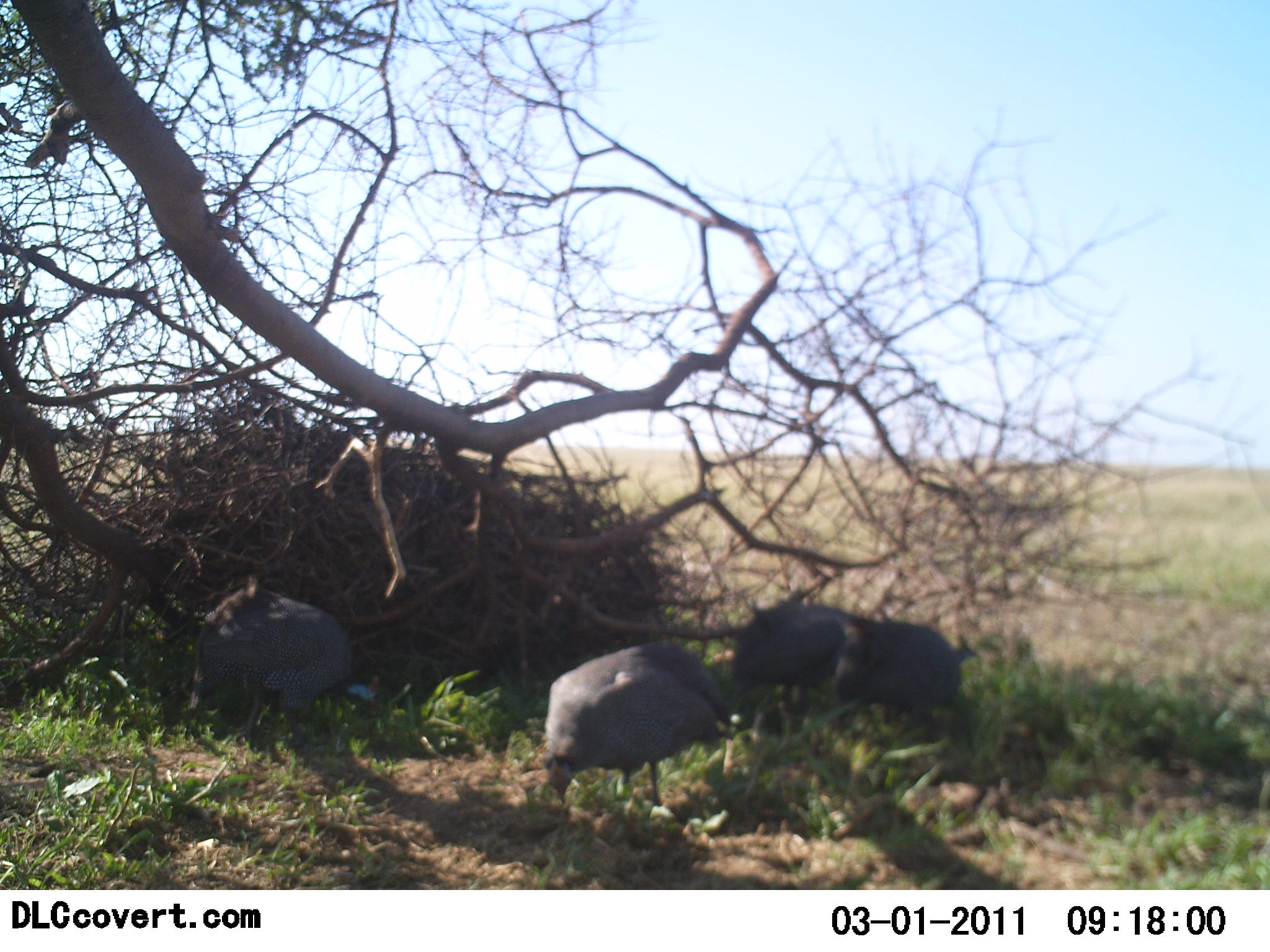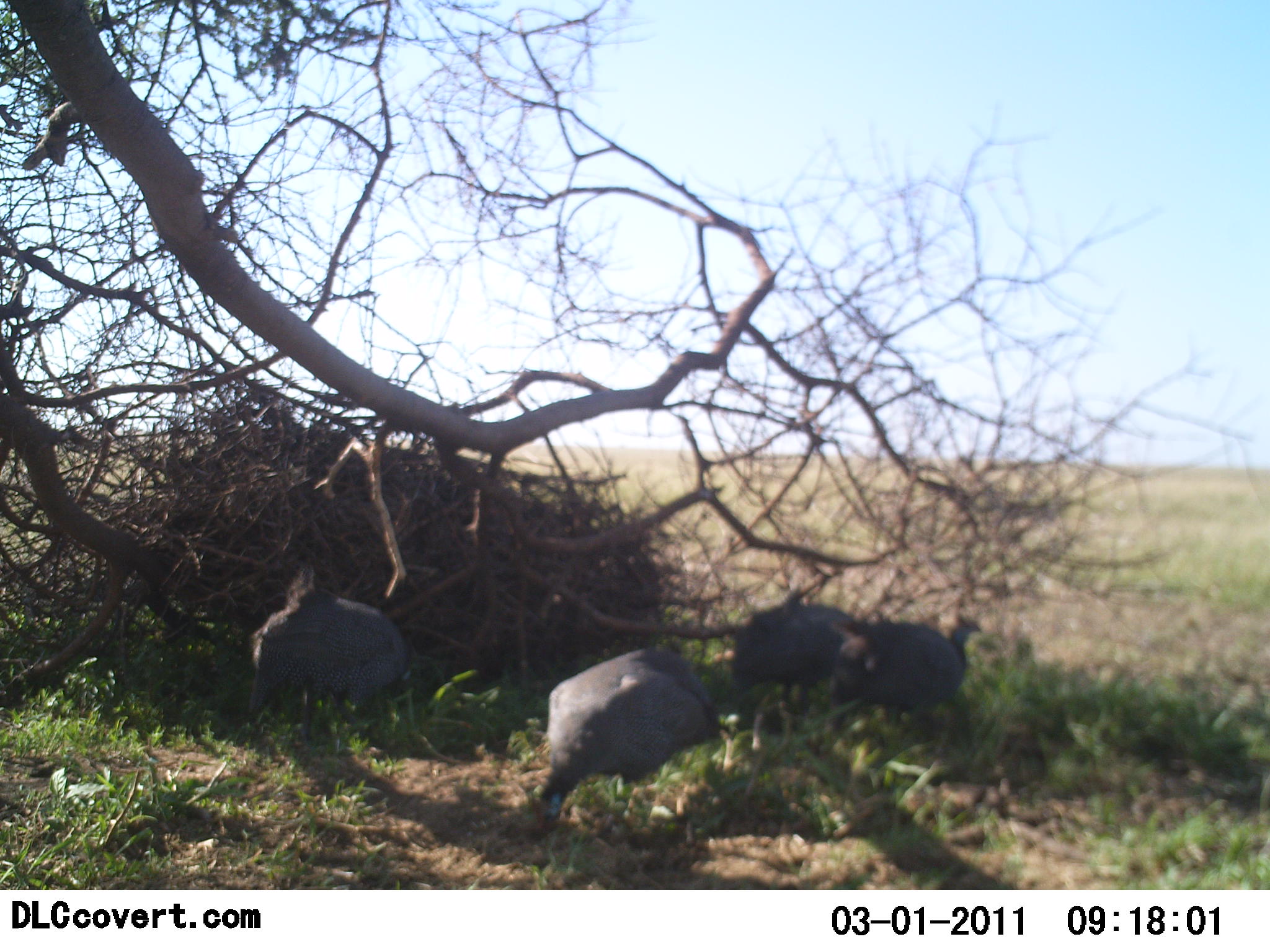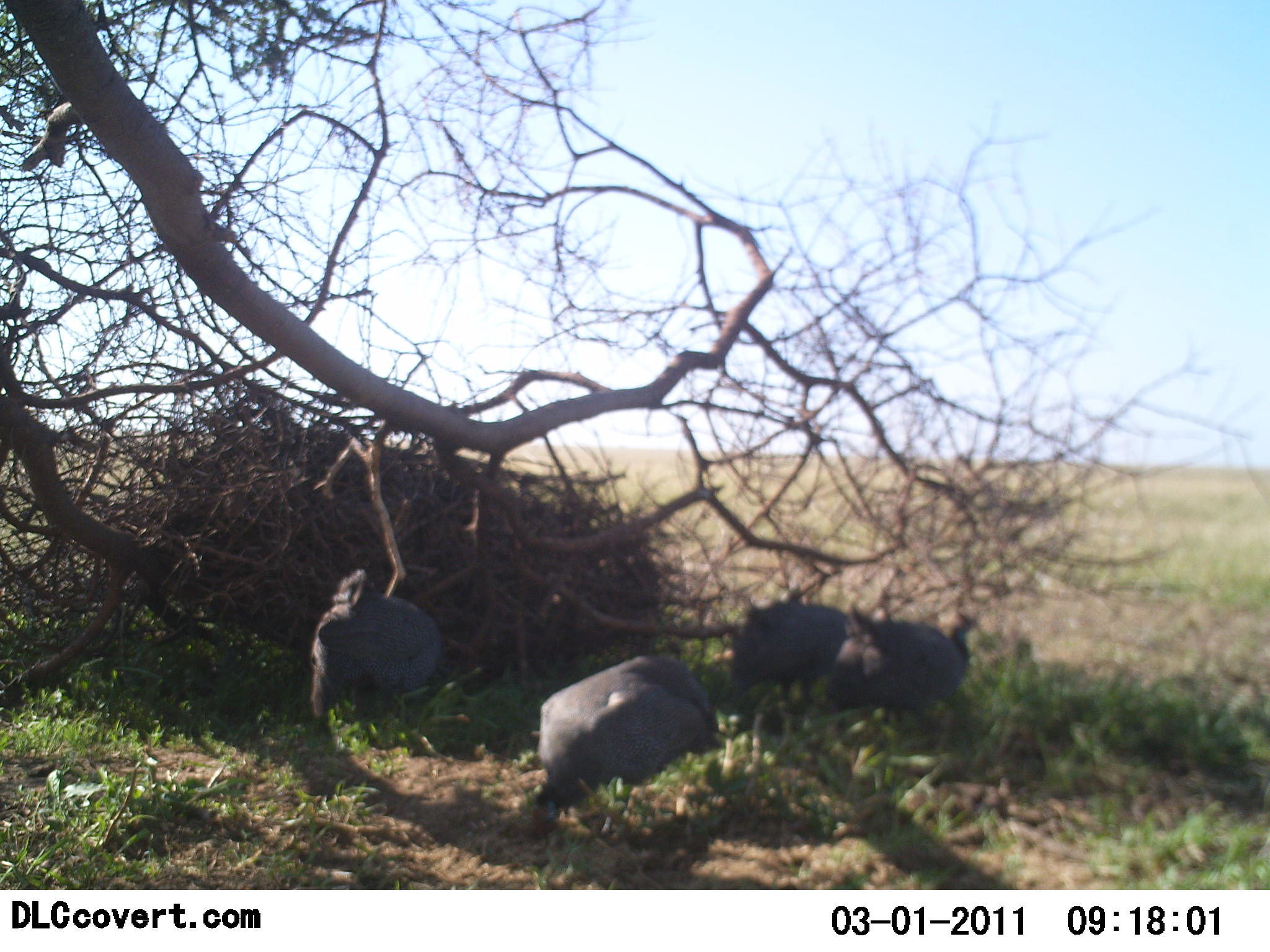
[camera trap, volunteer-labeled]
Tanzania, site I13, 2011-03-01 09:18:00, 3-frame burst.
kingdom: Animalia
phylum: Chordata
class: Aves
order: Galliformes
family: Numididae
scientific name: Numididae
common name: guinea fowl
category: guineafowl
Guineafowl (guinea fowl) (Numididae), count 4. Behavior (volunteer vote fractions): standing 45%, resting 0%, moving 9%, interacting 0%. Young present (vote fraction): 0%. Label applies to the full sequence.